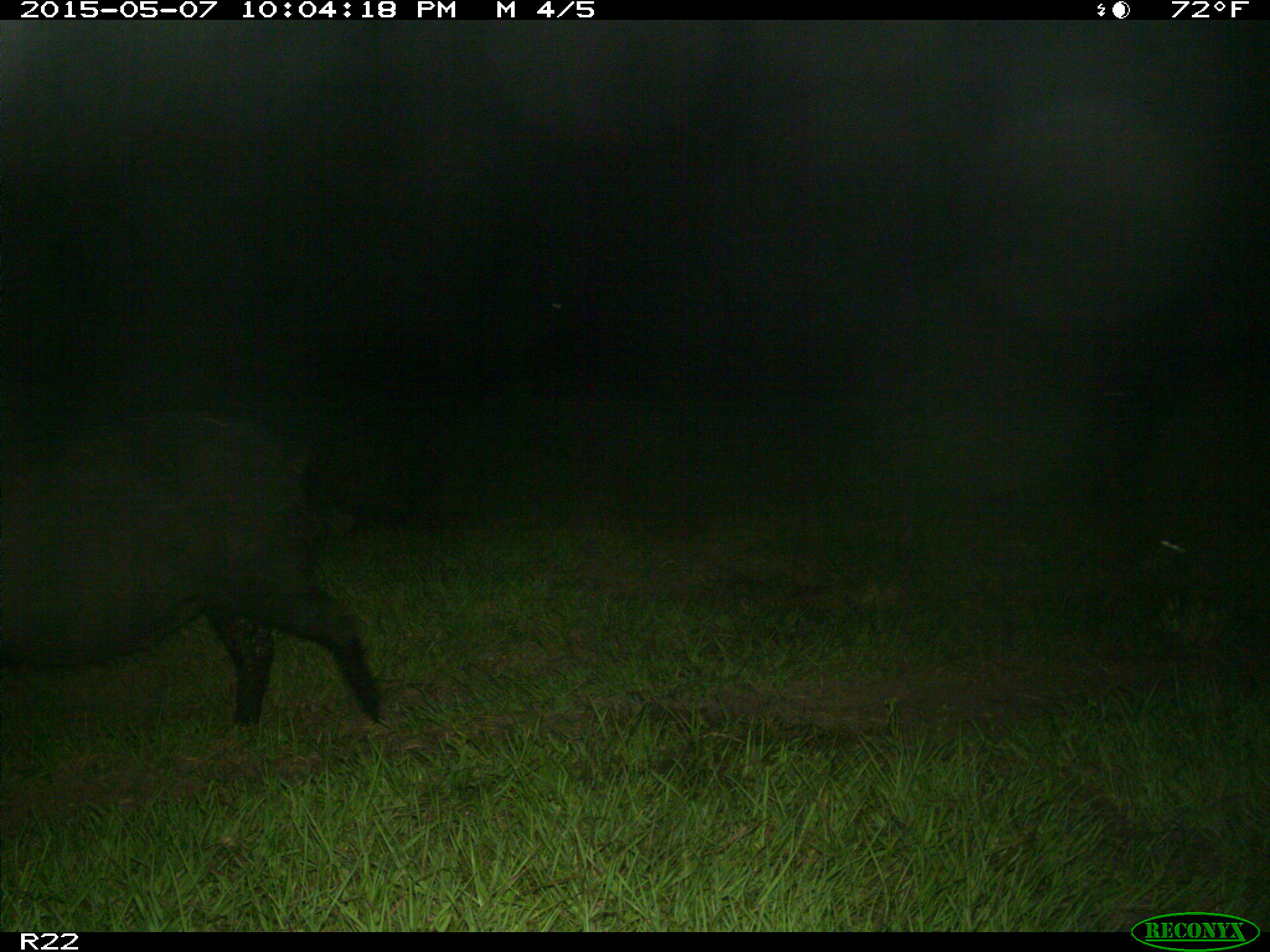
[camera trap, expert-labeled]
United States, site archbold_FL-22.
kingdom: Animalia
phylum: Chordata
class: Mammalia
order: Artiodactyla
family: Bovidae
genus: Bos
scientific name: Bos taurus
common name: domestic cow